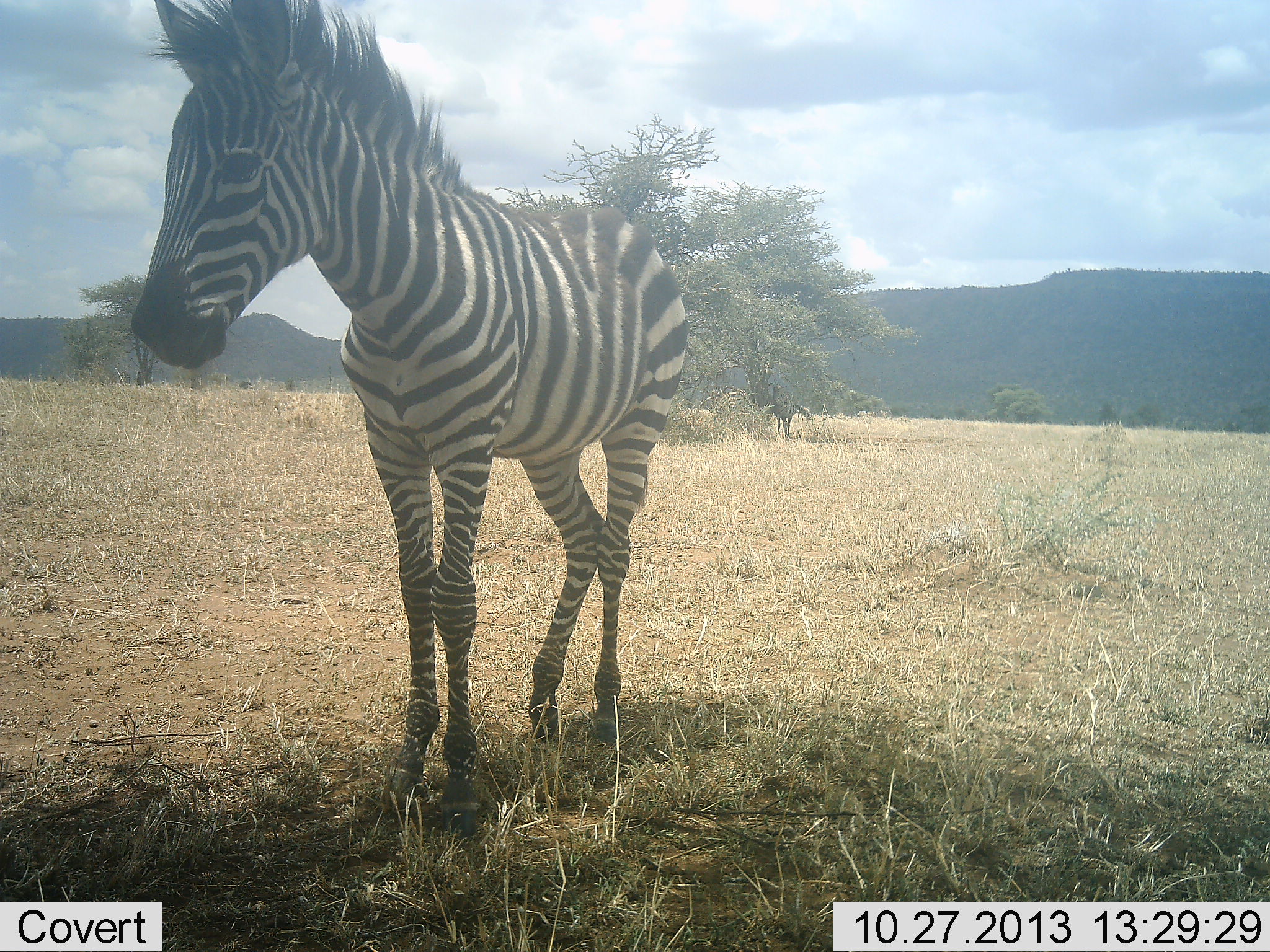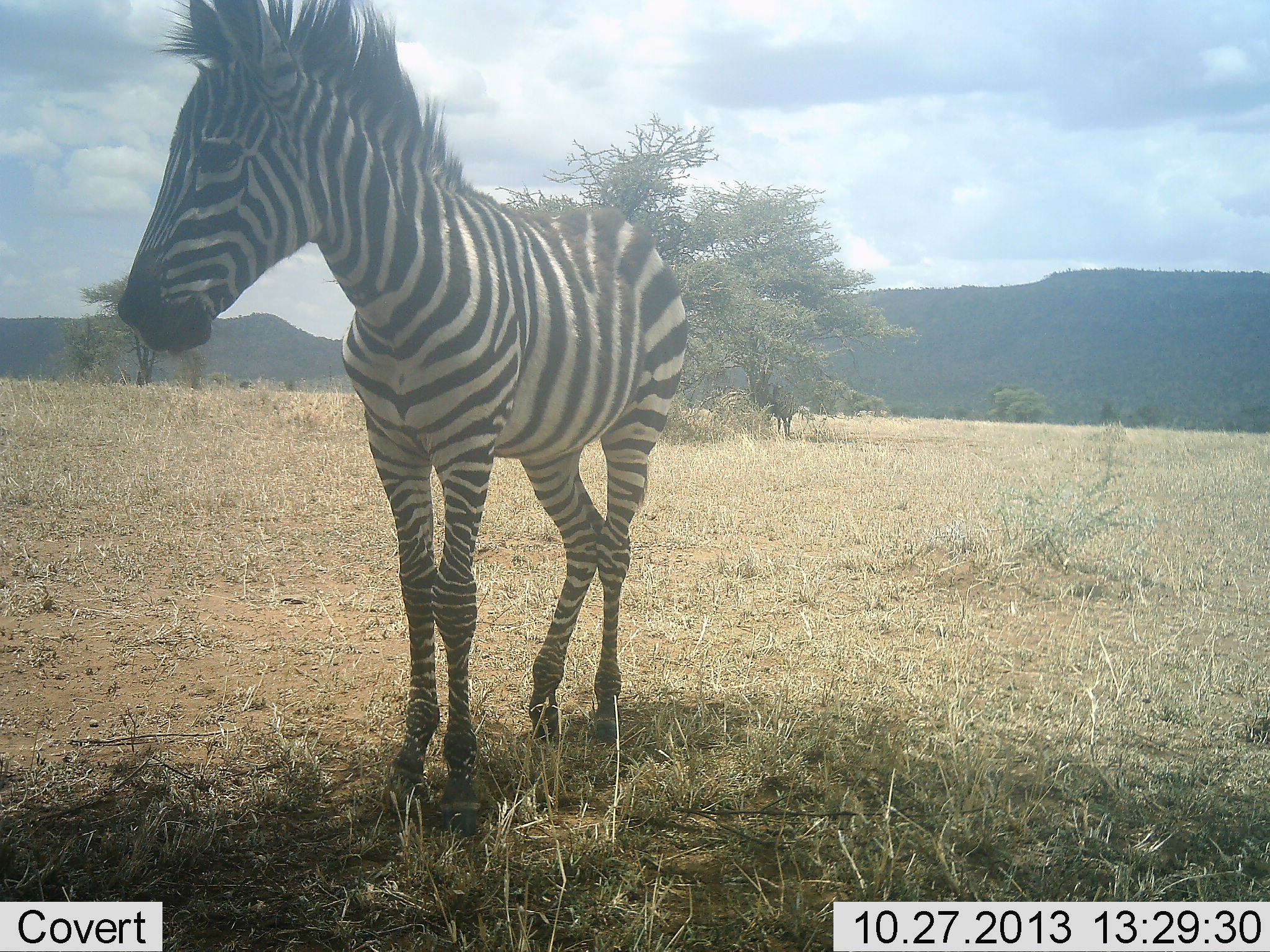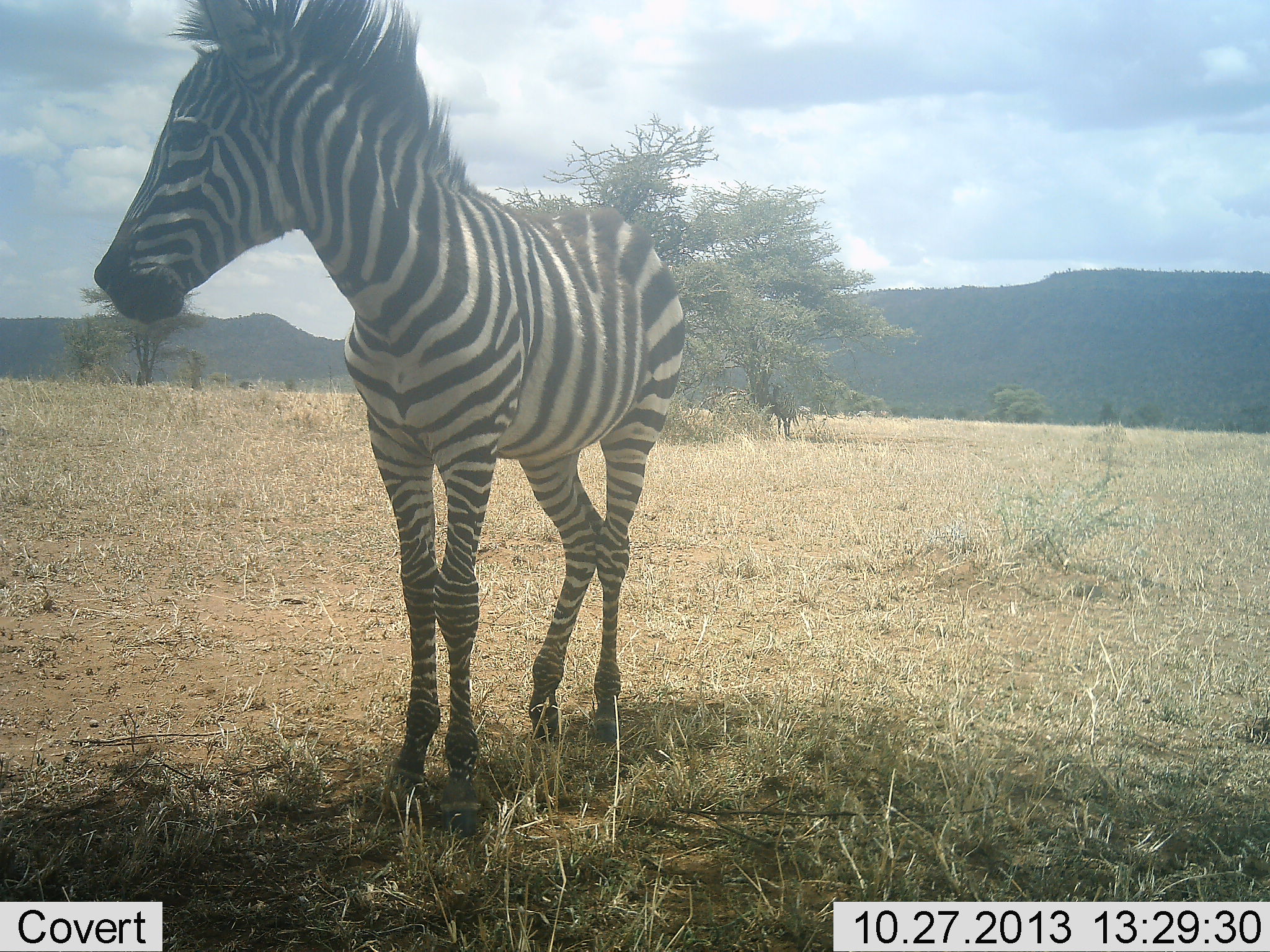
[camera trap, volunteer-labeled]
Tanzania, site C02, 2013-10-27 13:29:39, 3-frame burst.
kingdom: Animalia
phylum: Chordata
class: Mammalia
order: Perissodactyla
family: Equidae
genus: Equus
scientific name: Equus quagga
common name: plains zebra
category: zebra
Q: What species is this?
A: Zebra (plains zebra) (Equus quagga).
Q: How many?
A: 1.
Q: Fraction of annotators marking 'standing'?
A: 95%.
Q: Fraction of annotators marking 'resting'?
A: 5%.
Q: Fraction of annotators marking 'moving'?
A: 0%.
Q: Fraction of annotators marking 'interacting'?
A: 0%.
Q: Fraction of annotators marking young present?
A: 29%.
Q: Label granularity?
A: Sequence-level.